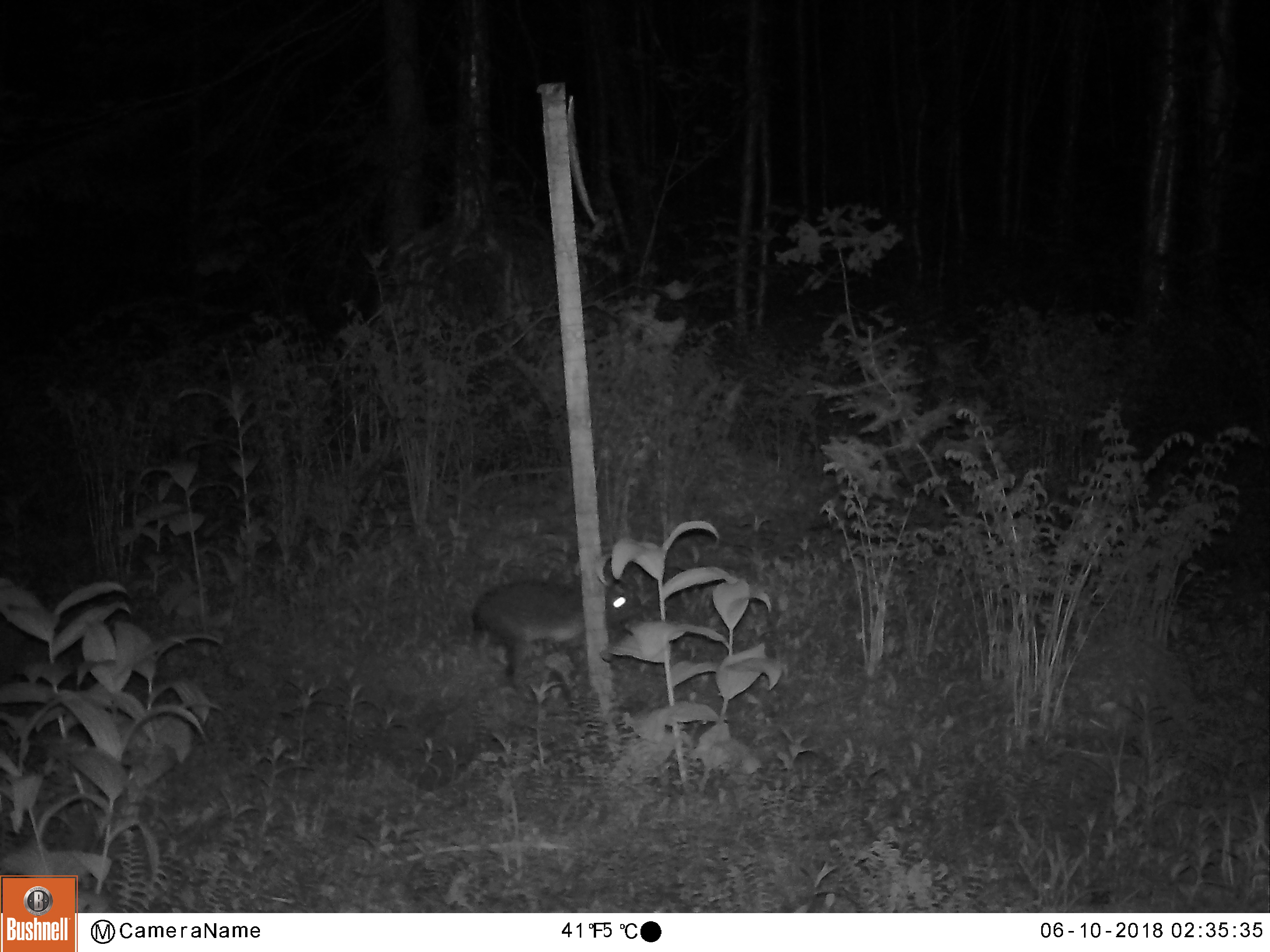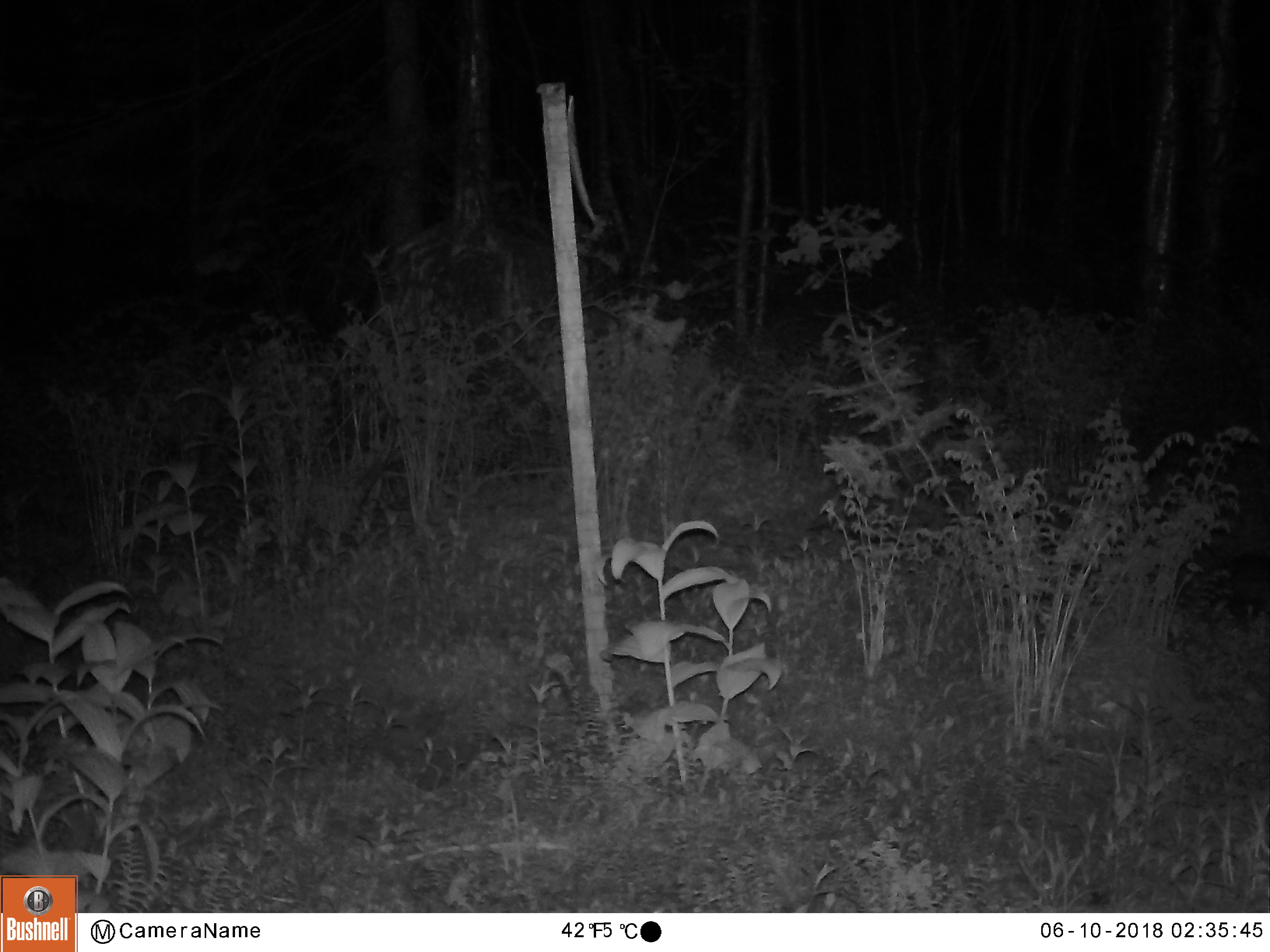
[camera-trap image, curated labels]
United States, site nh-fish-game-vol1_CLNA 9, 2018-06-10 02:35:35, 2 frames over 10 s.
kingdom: Animalia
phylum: Chordata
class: Mammalia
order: Lagomorpha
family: Leporidae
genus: Lepus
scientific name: Lepus americanus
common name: snowshoe hare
Snowshoe hare (Lepus americanus).